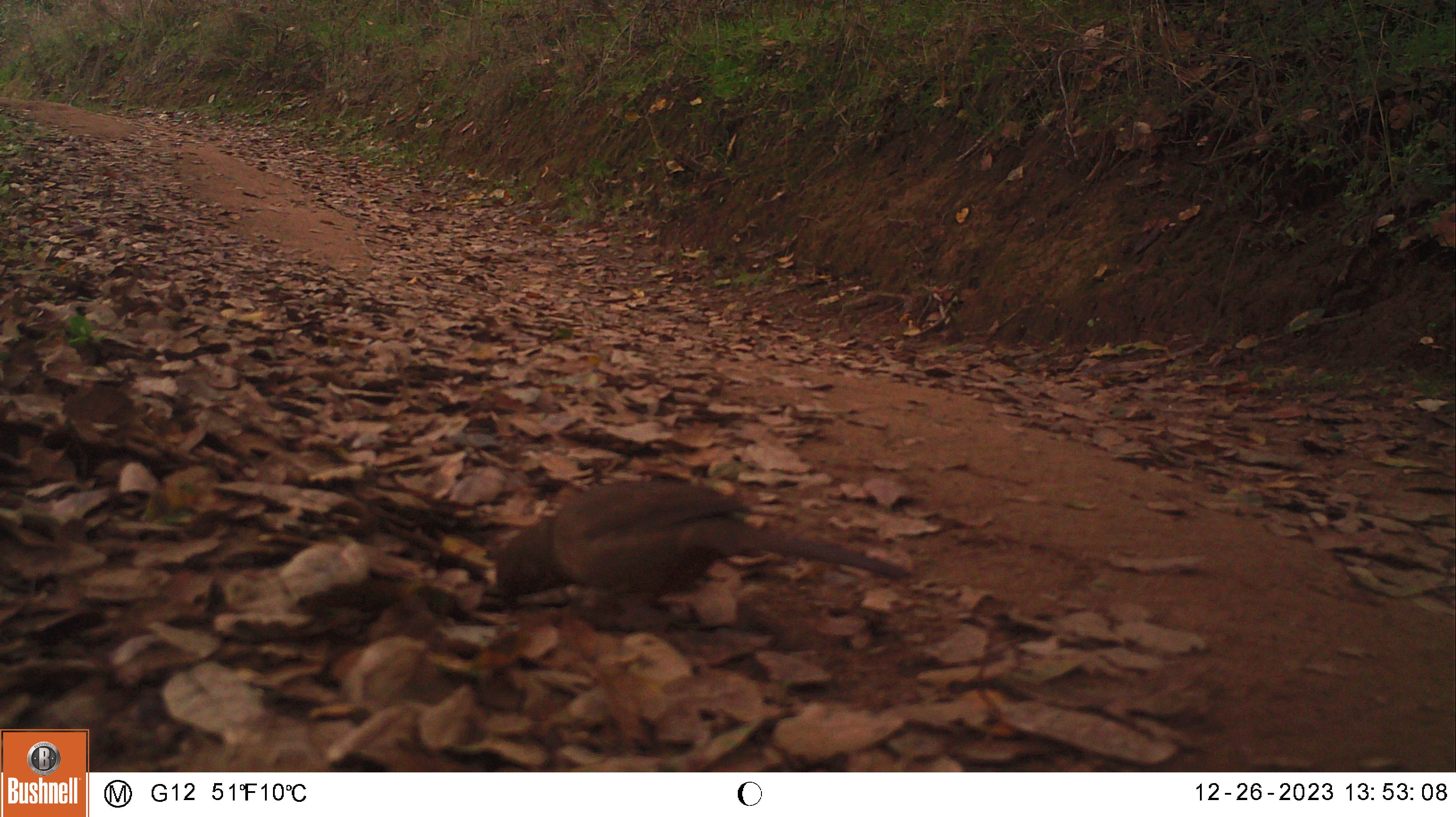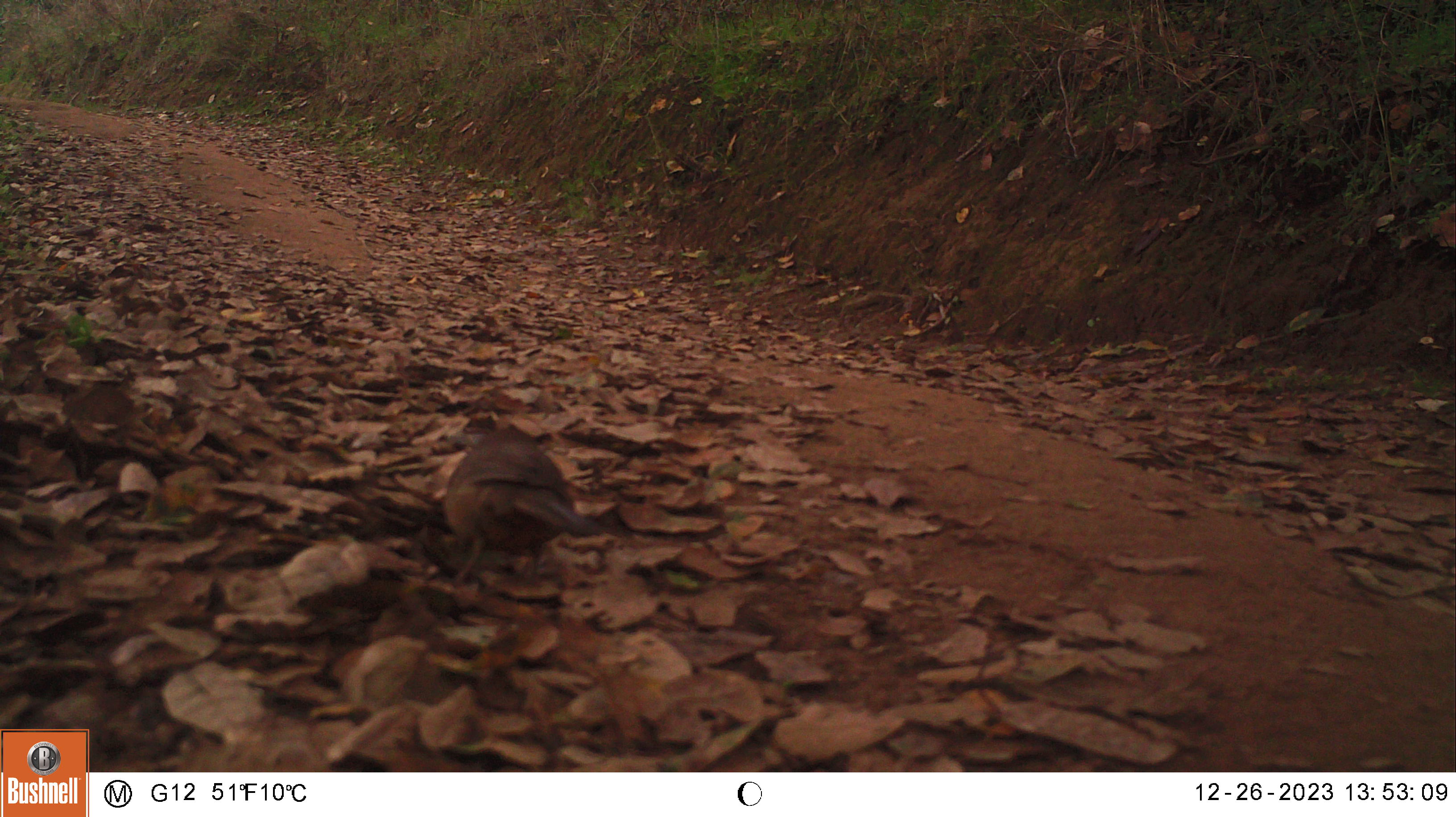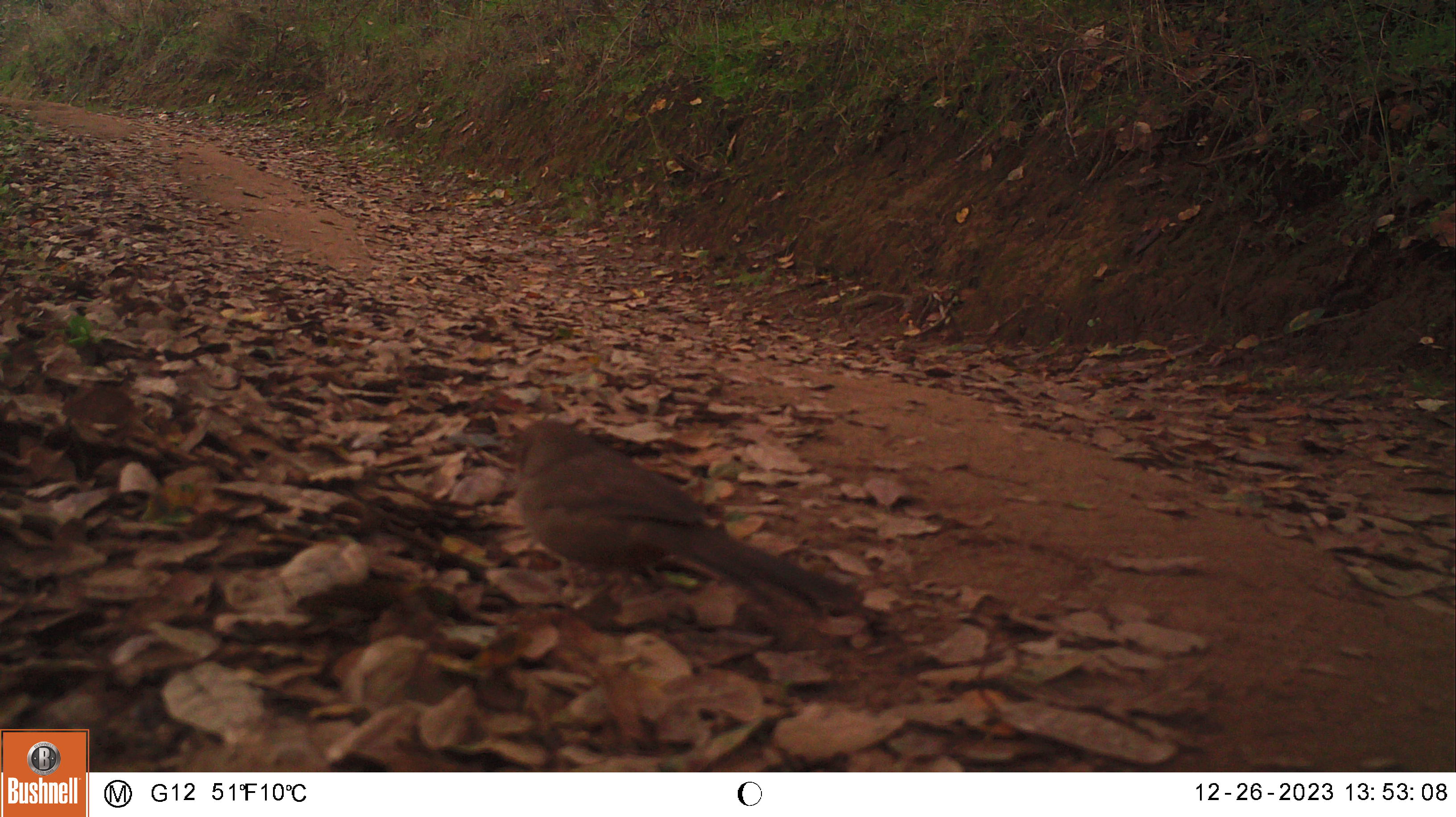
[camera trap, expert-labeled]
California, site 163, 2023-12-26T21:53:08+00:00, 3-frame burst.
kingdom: Animalia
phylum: Chordata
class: Aves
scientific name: Aves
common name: bird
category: unknown bird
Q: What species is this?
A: Unknown bird (bird) (Aves).